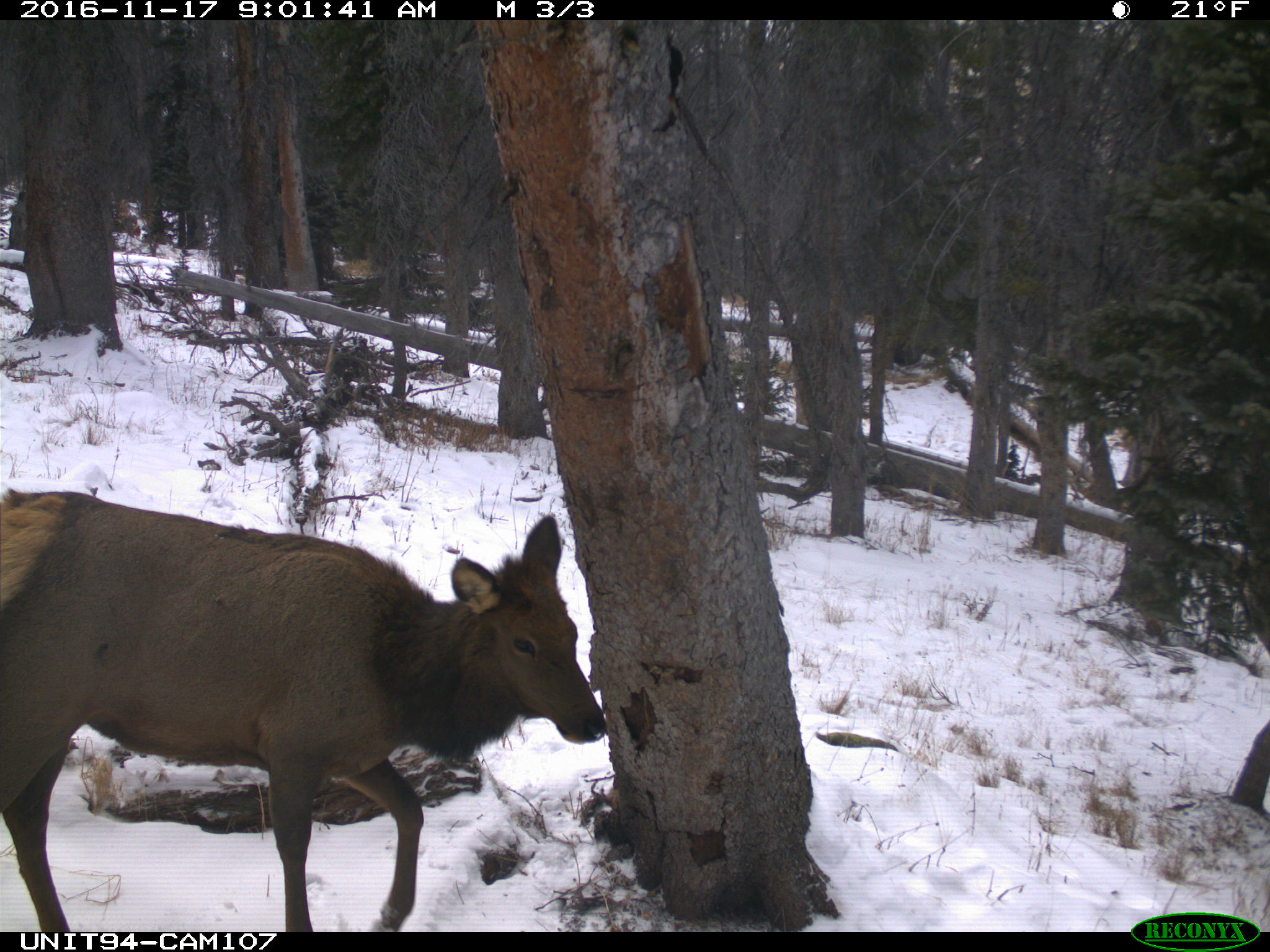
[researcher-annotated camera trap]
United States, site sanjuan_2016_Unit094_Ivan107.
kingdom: Animalia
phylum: Chordata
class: Mammalia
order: Artiodactyla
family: Cervidae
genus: Cervus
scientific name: Cervus elaphus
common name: red deer